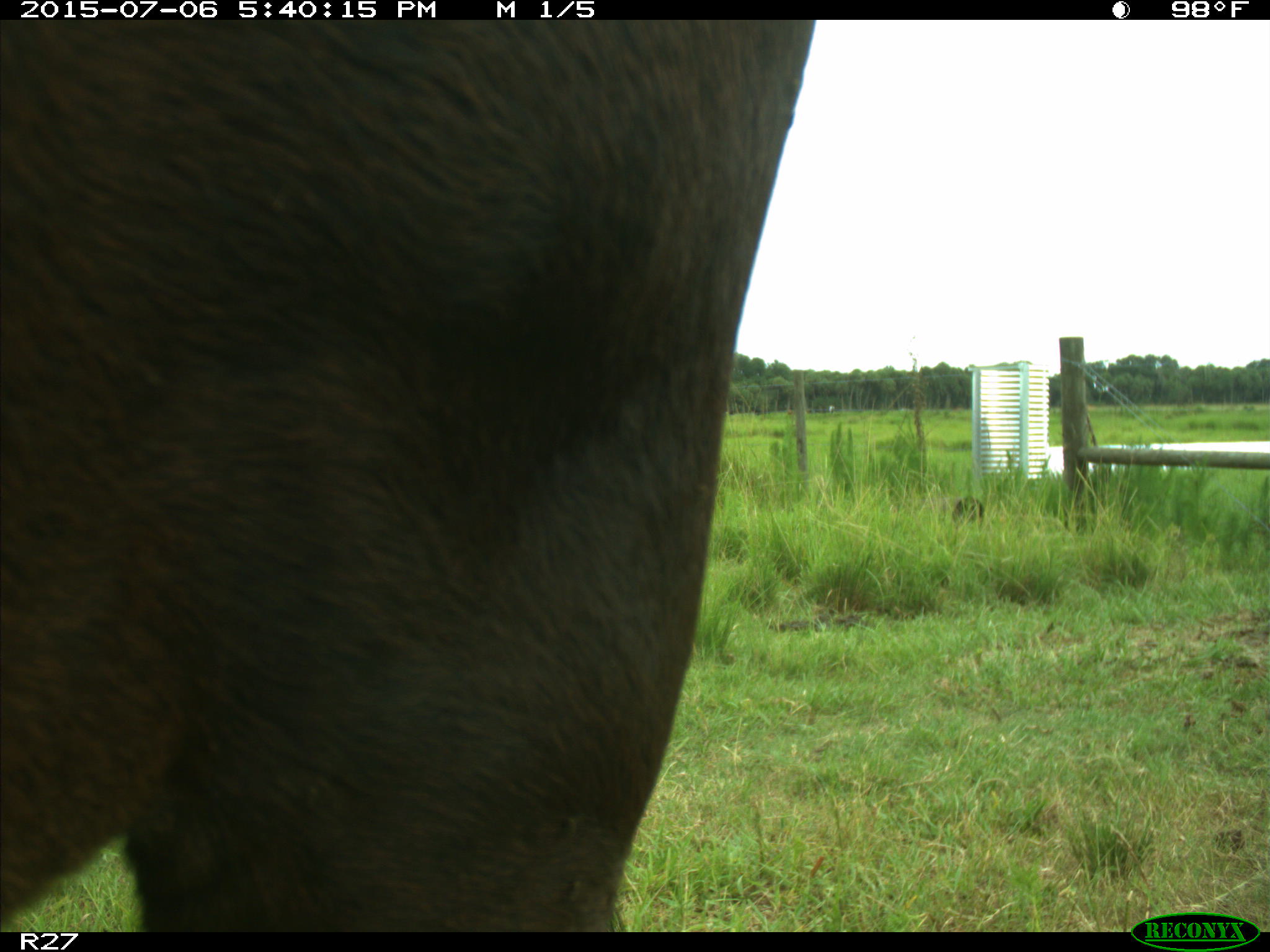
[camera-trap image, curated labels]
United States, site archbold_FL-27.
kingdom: Animalia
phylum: Chordata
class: Mammalia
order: Artiodactyla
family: Bovidae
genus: Bos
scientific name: Bos taurus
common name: domestic cow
Bos taurus (domestic cow).